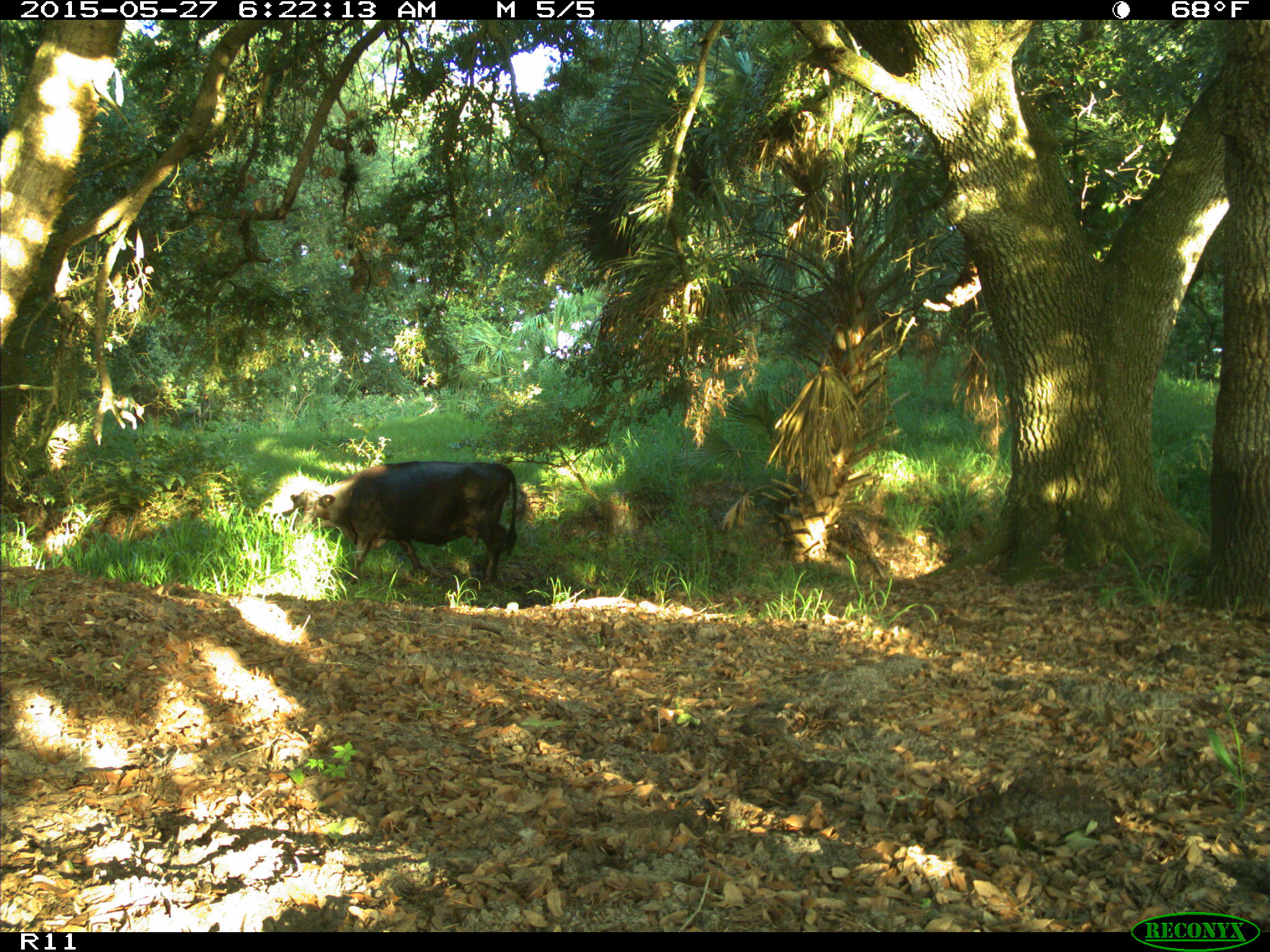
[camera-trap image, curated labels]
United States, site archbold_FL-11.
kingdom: Animalia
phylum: Chordata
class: Mammalia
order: Artiodactyla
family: Bovidae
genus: Bos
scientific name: Bos taurus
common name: domestic cow